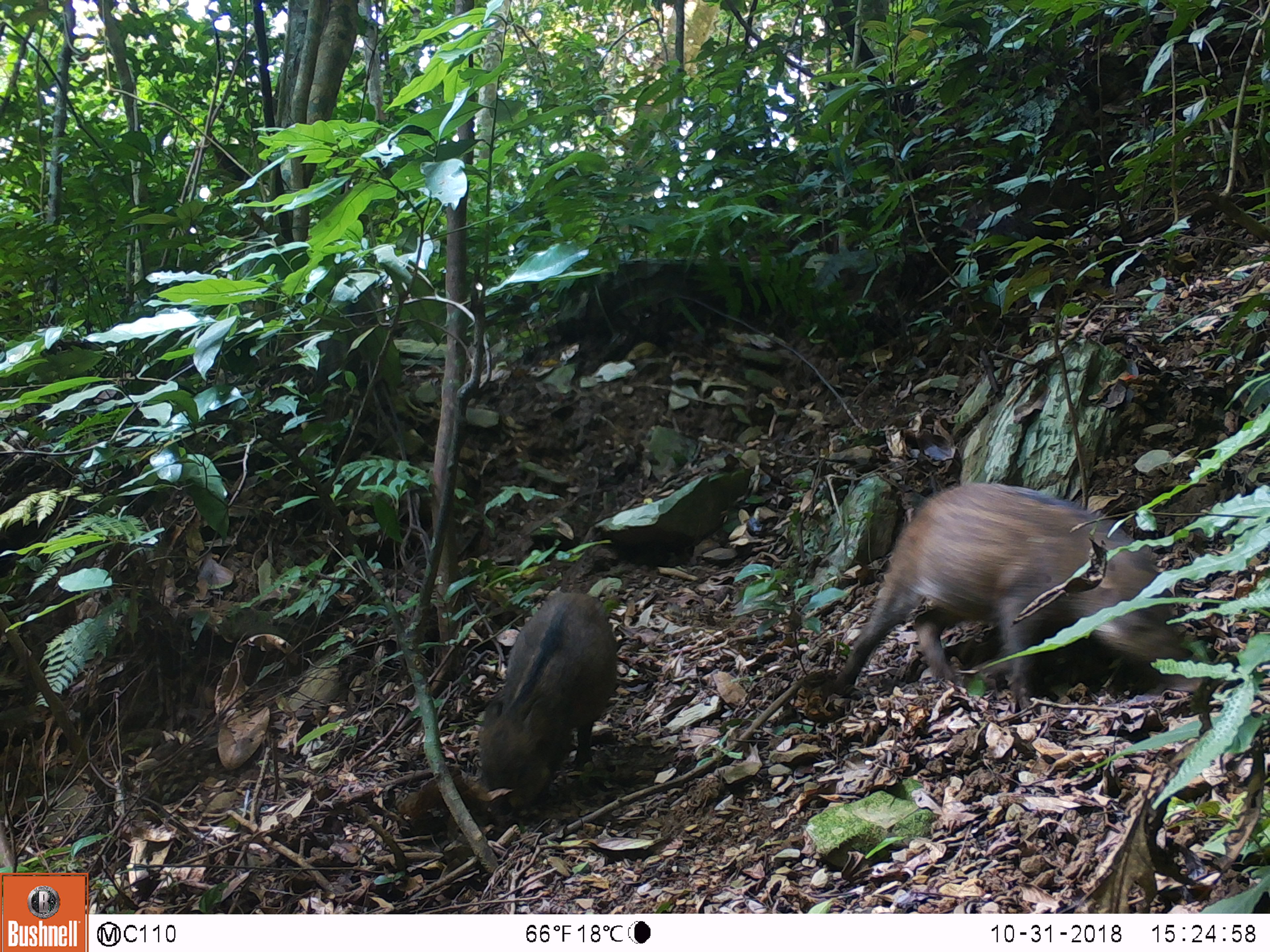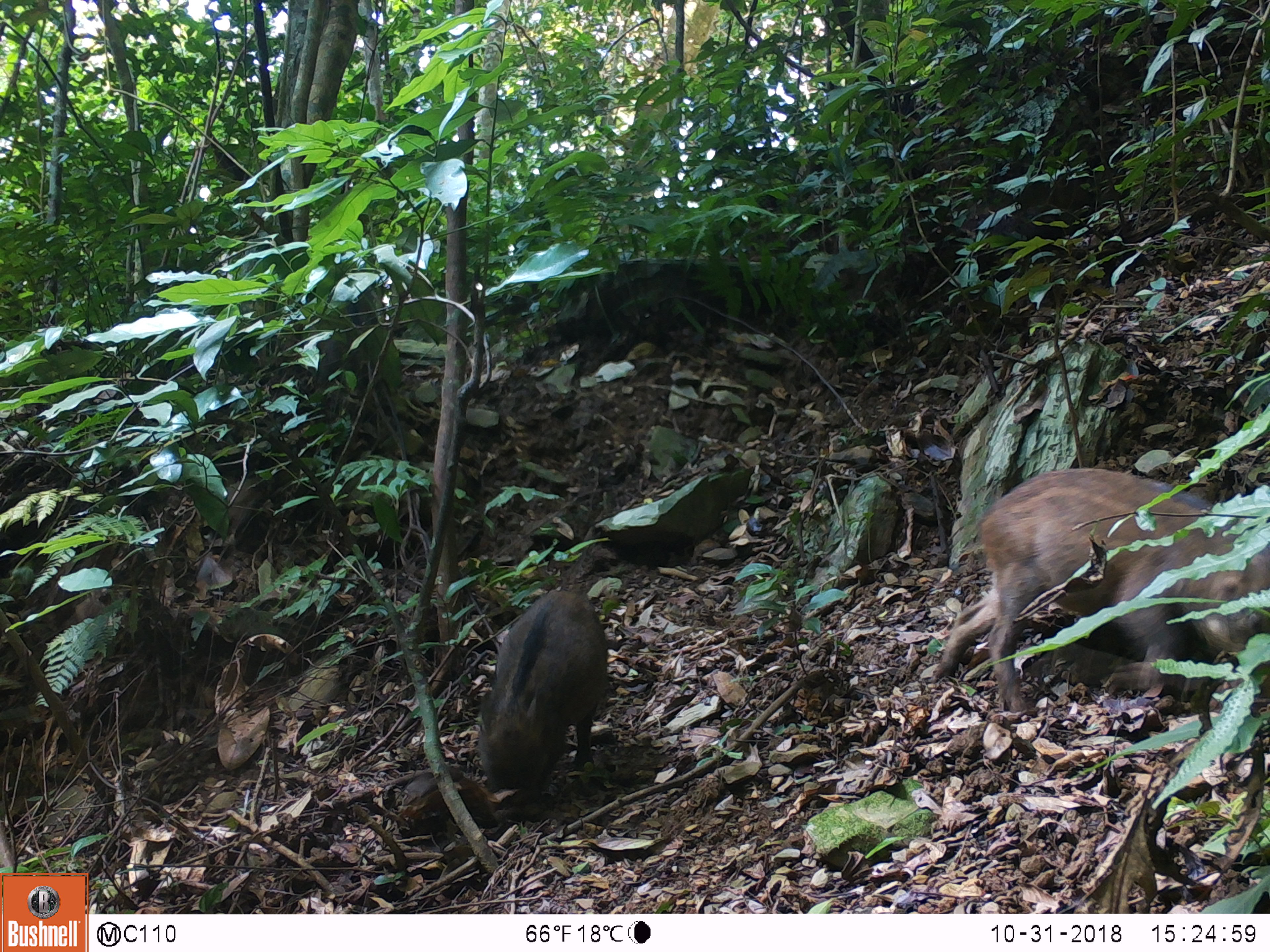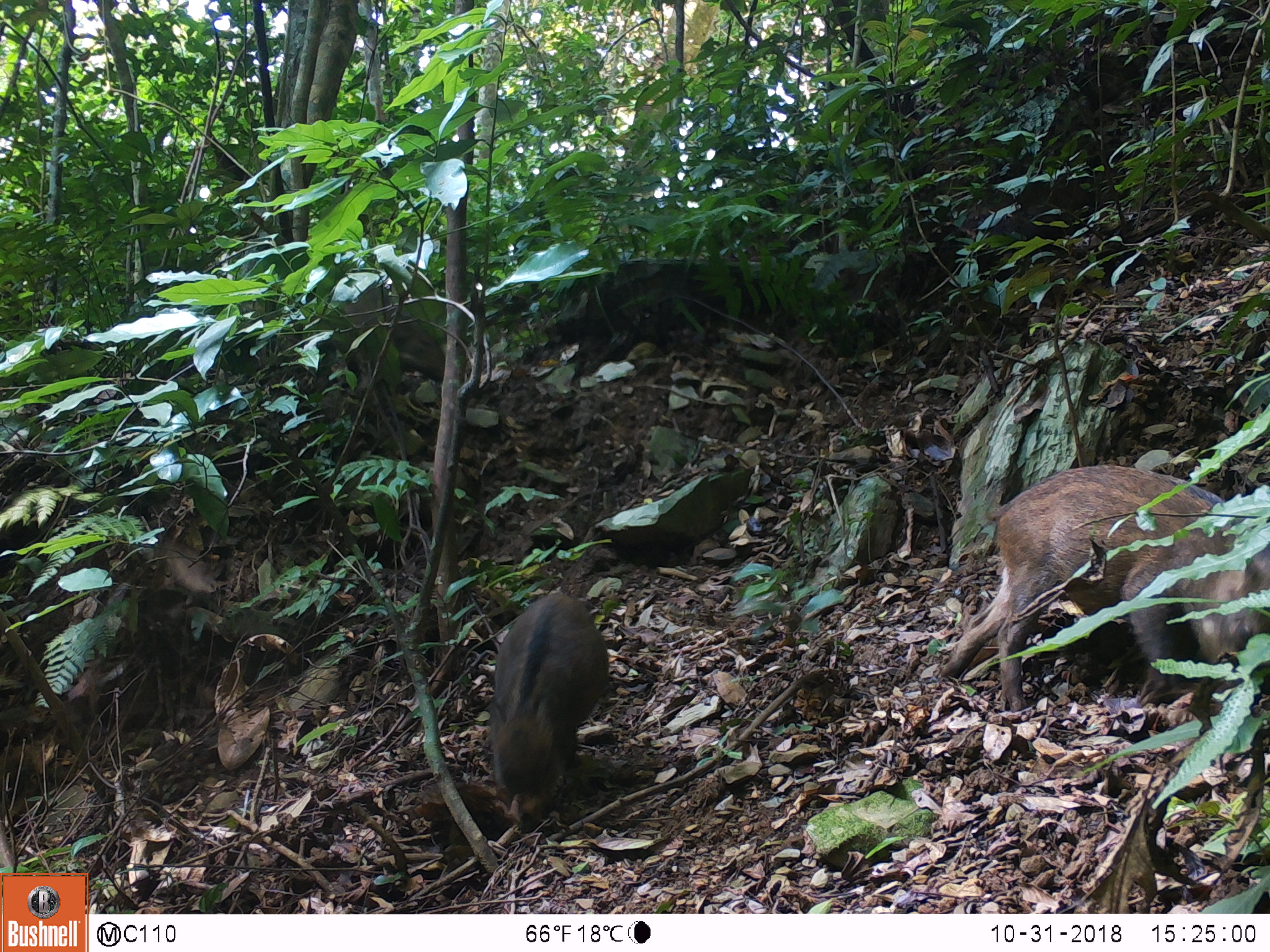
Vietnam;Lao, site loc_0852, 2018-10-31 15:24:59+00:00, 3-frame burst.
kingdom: Animalia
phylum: Chordata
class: Mammalia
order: Artiodactyla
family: Suidae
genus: Sus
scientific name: Sus scrofa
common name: eurasian wild pig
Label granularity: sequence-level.